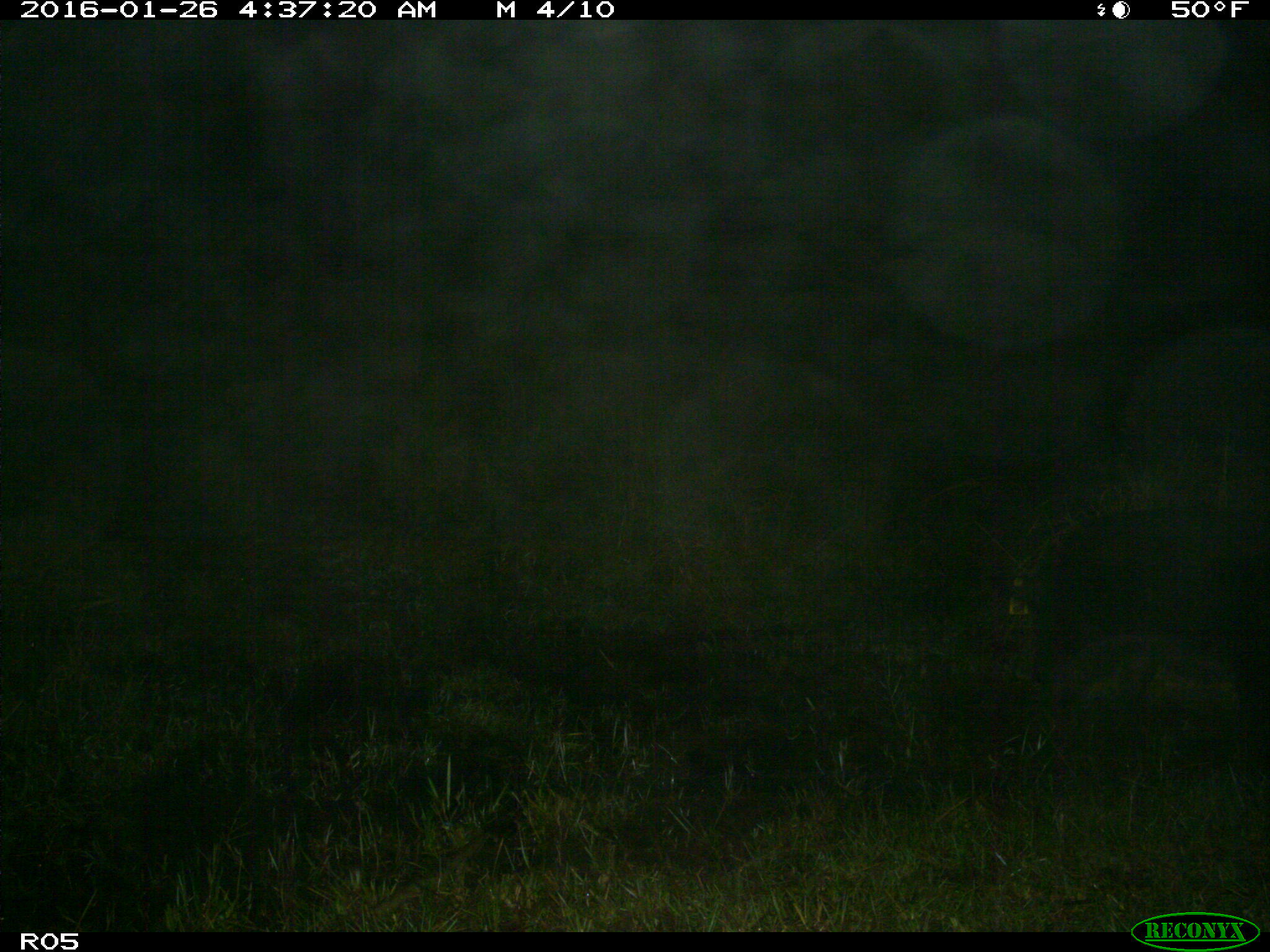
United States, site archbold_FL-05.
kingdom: Animalia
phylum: Chordata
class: Mammalia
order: Artiodactyla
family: Suidae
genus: Sus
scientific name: Sus scrofa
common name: wild boar